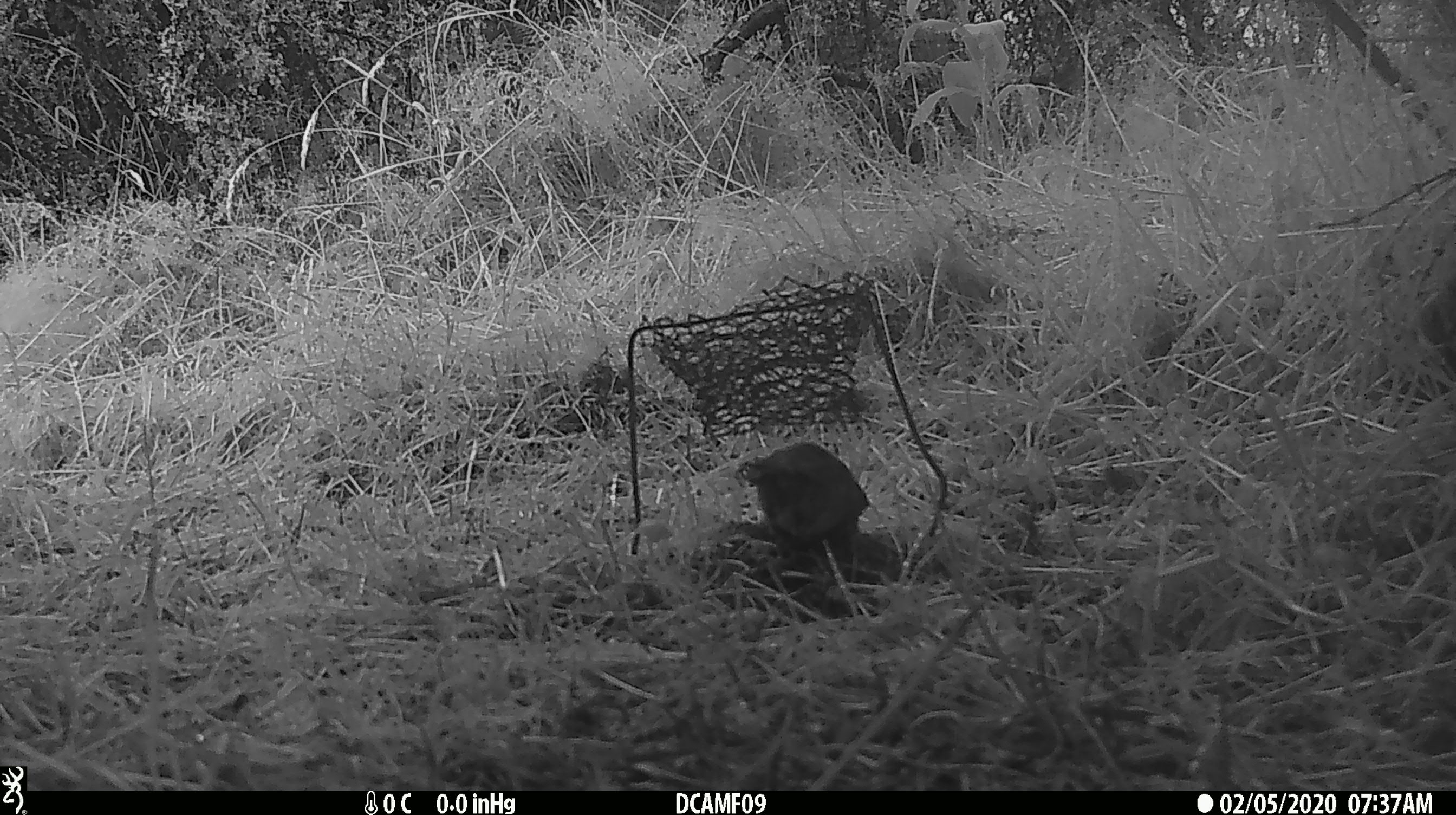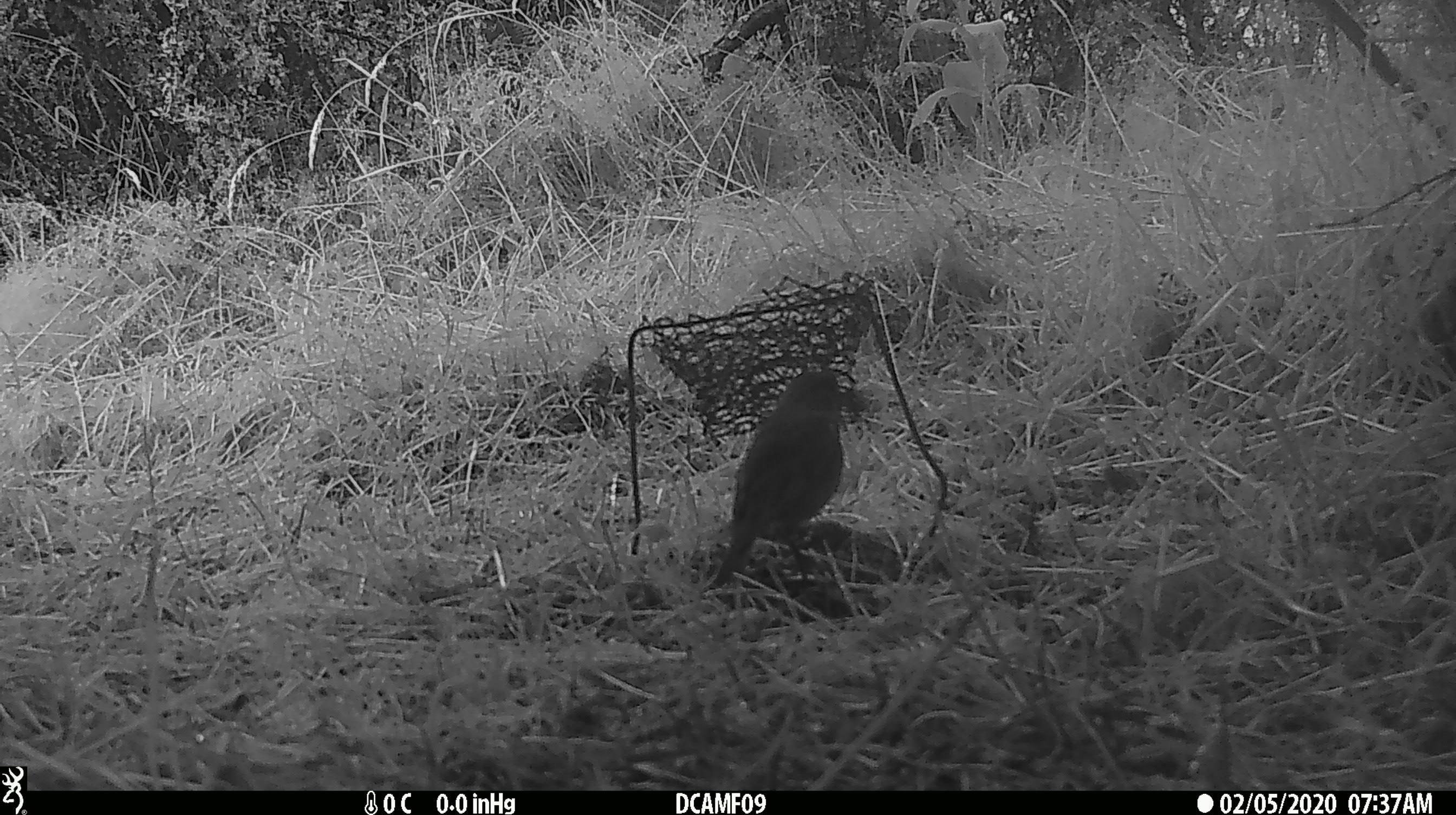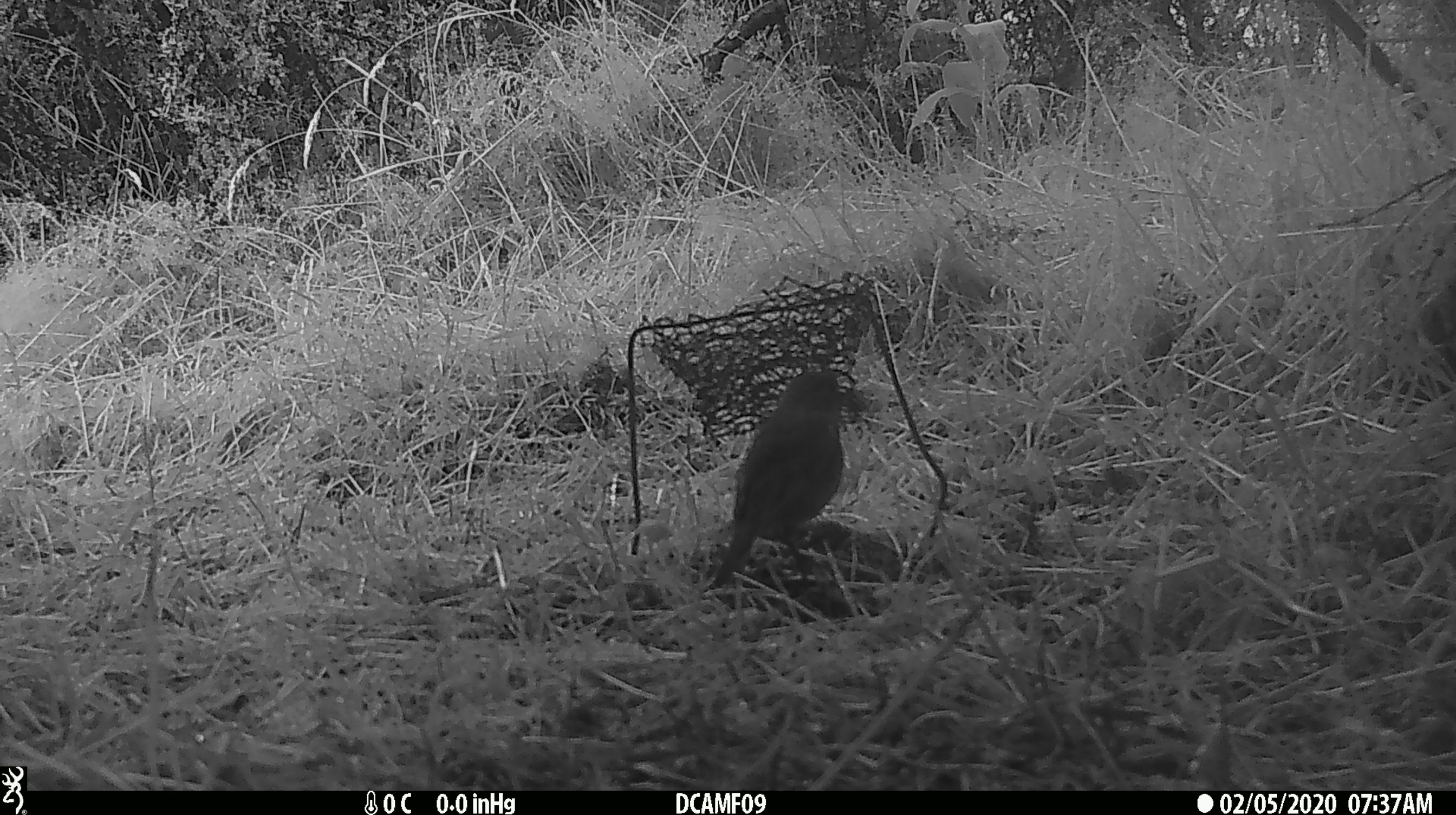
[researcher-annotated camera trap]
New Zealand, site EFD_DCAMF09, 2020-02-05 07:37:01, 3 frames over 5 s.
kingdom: Animalia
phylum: Chordata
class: Aves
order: Passeriformes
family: Petroicidae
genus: Petroica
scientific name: Petroica australis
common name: new zealand robin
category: robin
Robin (new zealand robin) (Petroica australis).